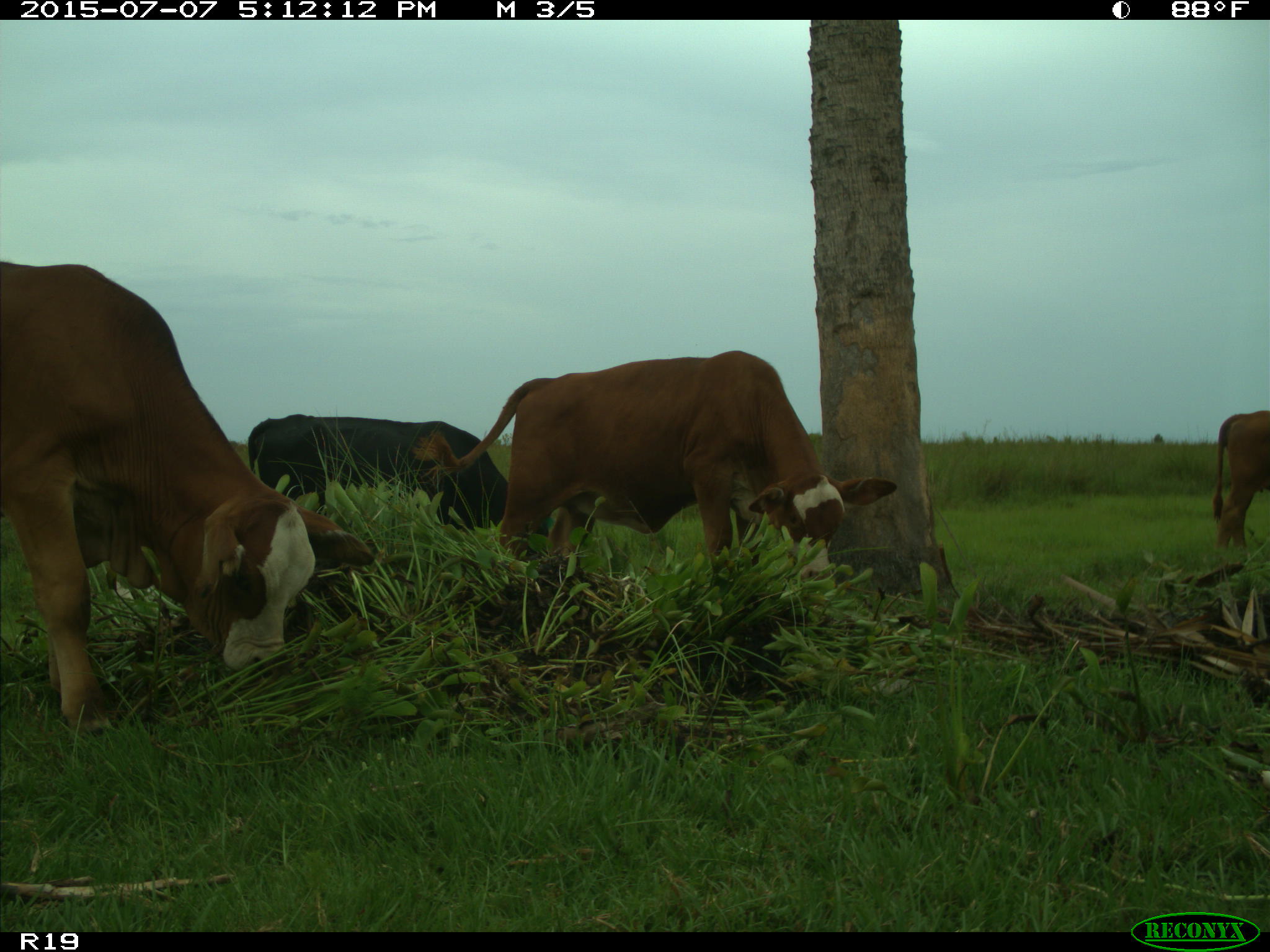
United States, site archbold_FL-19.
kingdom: Animalia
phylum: Chordata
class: Mammalia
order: Artiodactyla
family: Bovidae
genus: Bos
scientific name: Bos taurus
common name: domestic cow